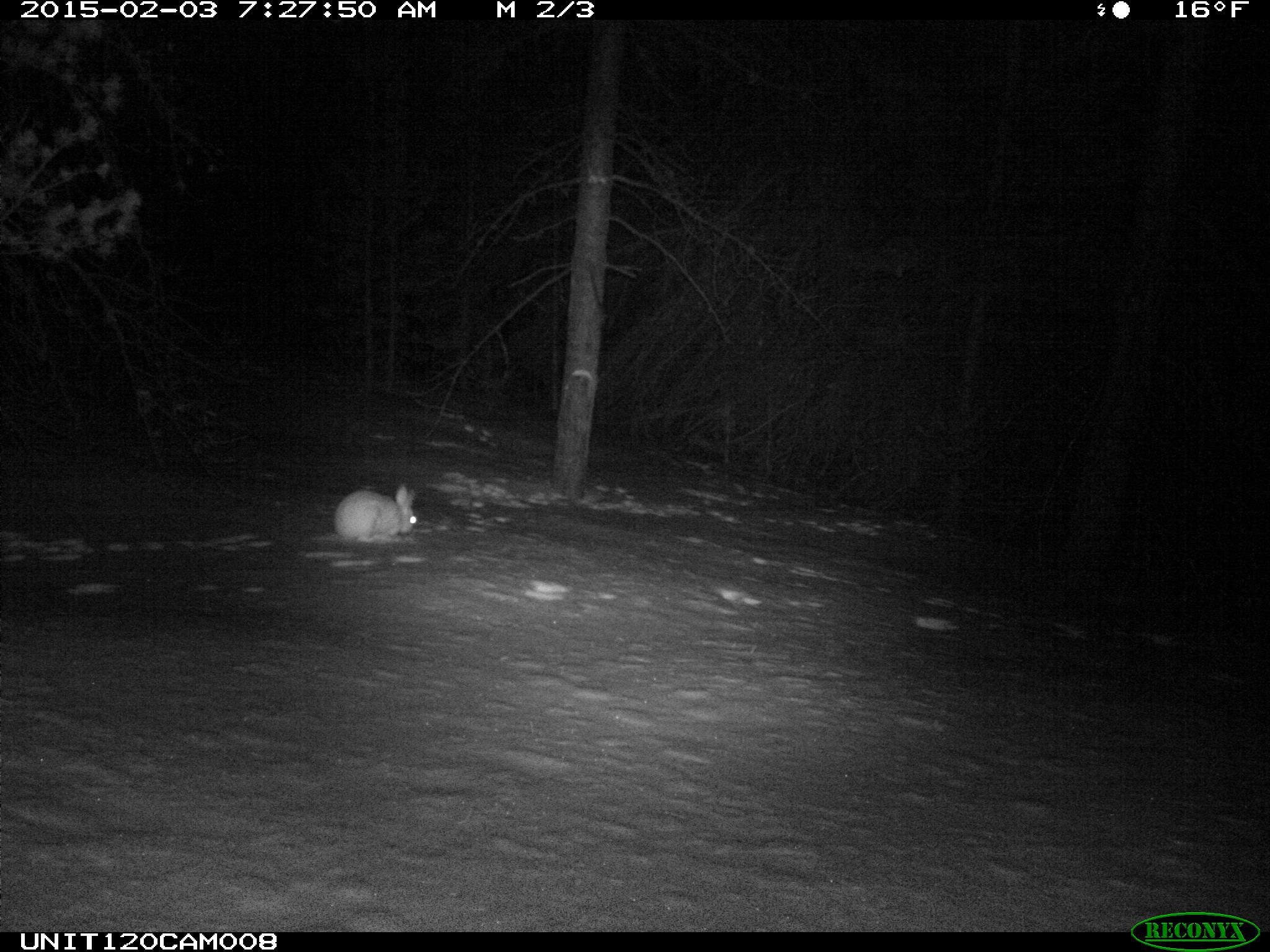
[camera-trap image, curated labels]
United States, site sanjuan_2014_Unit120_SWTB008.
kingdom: Animalia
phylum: Chordata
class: Mammalia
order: Lagomorpha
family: Leporidae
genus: Lepus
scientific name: Lepus americanus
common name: snowshoe hare